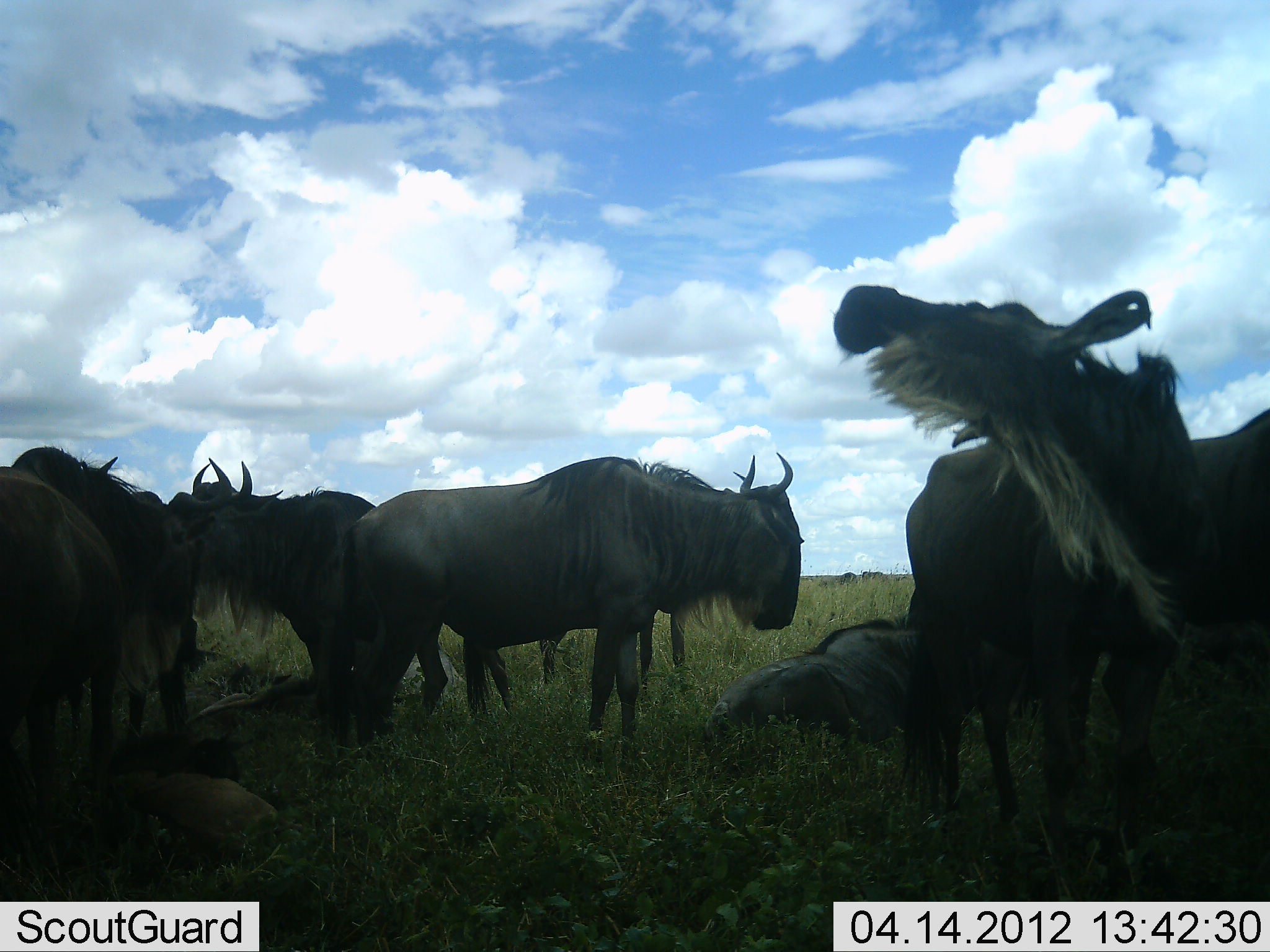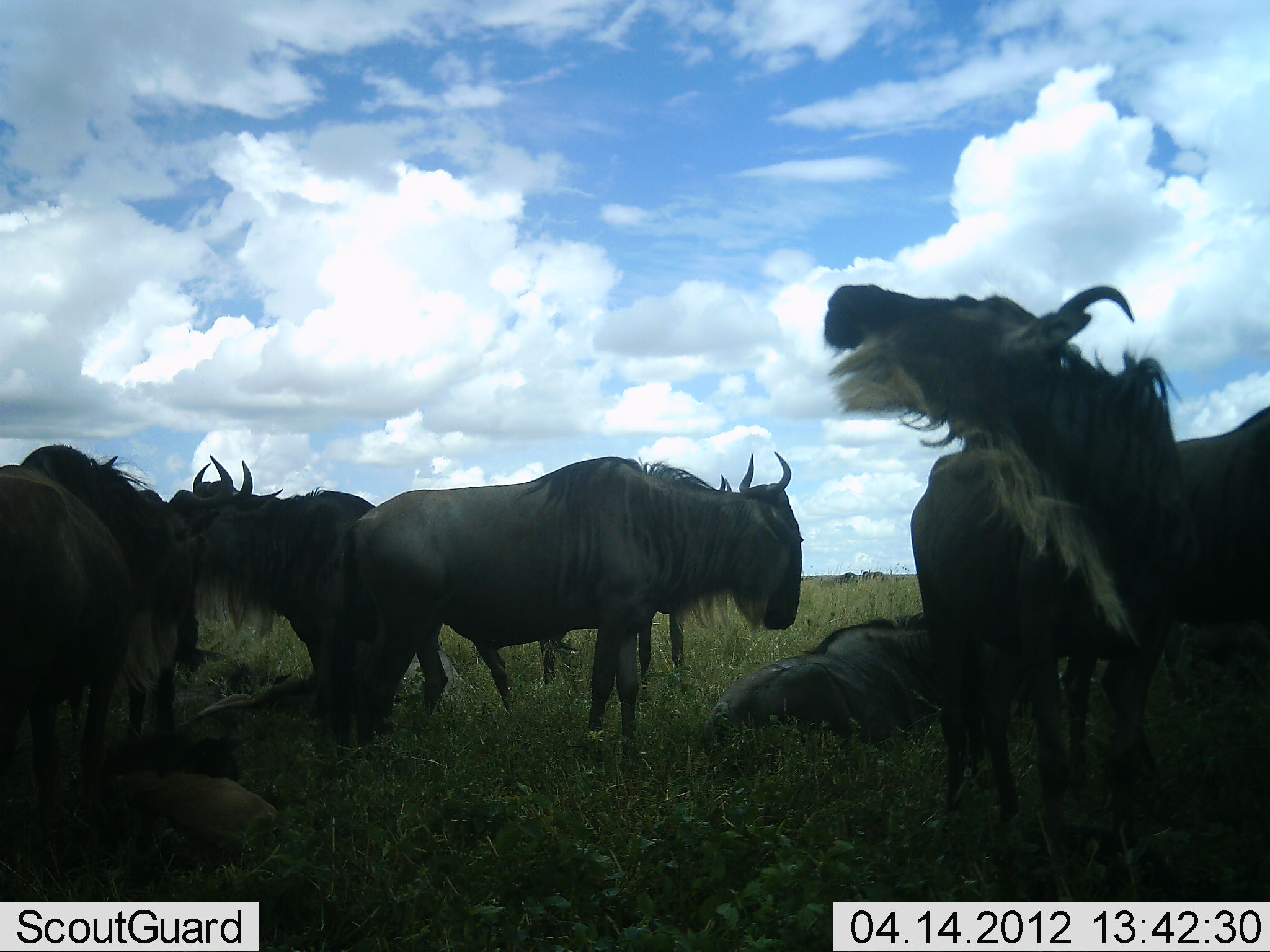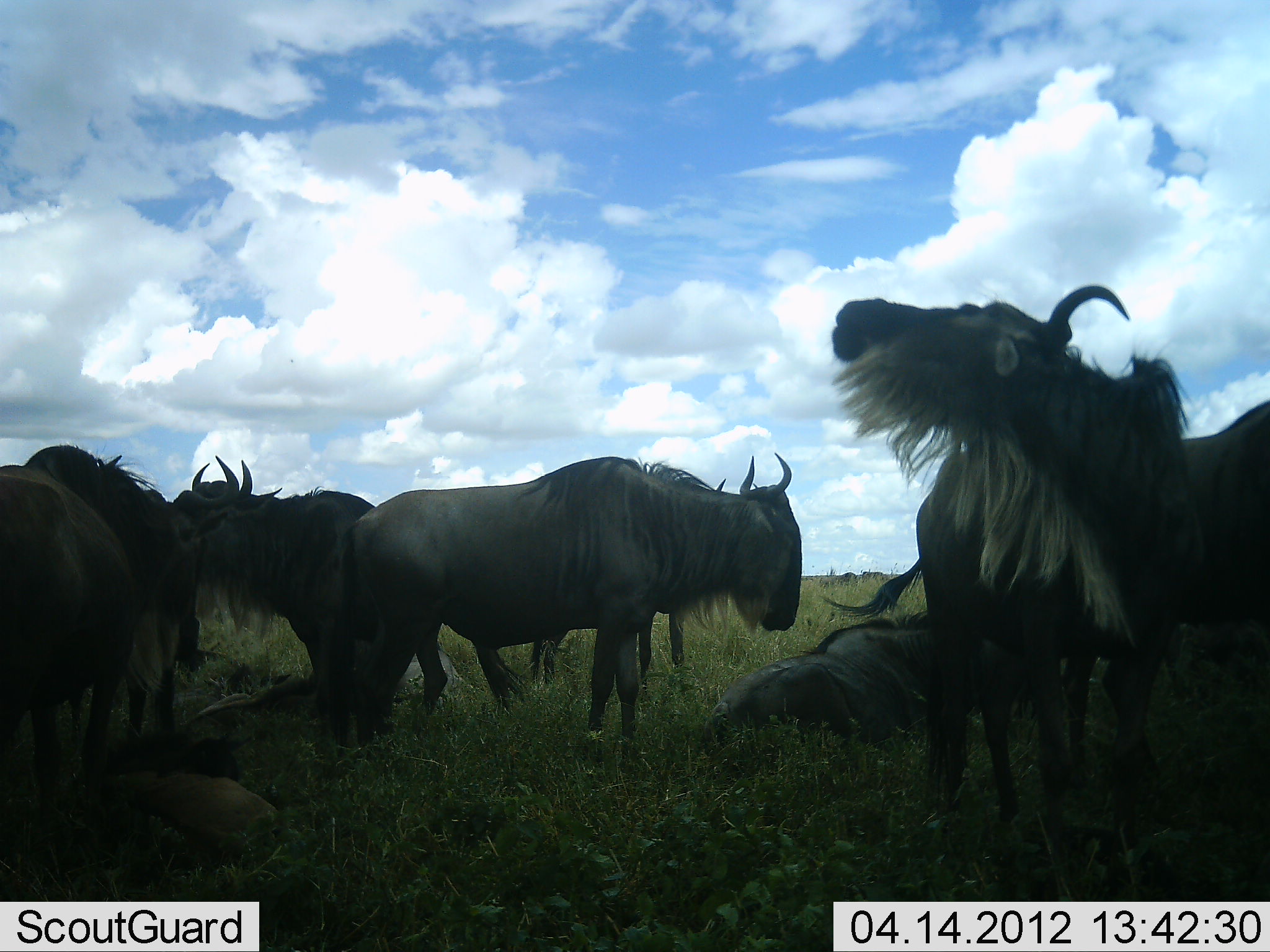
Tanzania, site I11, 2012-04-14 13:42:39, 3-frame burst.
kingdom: Animalia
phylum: Chordata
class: Mammalia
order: Artiodactyla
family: Bovidae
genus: Connochaetes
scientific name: Connochaetes taurinus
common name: blue wildebeest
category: wildebeest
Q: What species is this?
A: Wildebeest (blue wildebeest) (Connochaetes taurinus).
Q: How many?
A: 8.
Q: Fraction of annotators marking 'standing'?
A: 68%.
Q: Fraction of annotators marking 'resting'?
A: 89%.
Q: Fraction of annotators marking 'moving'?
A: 21%.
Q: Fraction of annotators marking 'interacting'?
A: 11%.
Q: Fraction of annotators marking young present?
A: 16%.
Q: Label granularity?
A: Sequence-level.